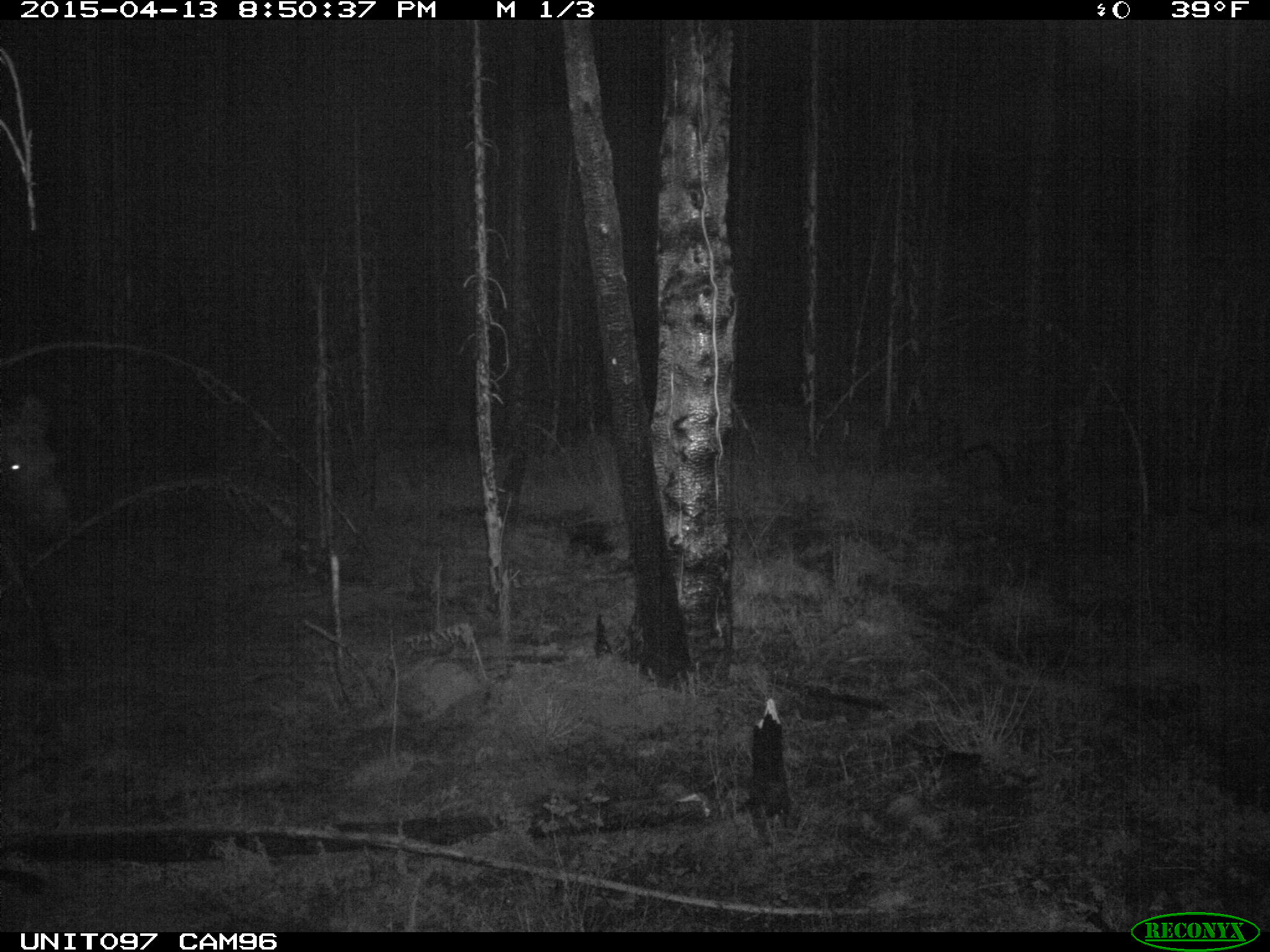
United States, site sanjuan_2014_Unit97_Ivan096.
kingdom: Animalia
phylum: Chordata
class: Mammalia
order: Artiodactyla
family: Cervidae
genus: Alces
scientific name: Alces alces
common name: moose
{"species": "Alces alces (moose)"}